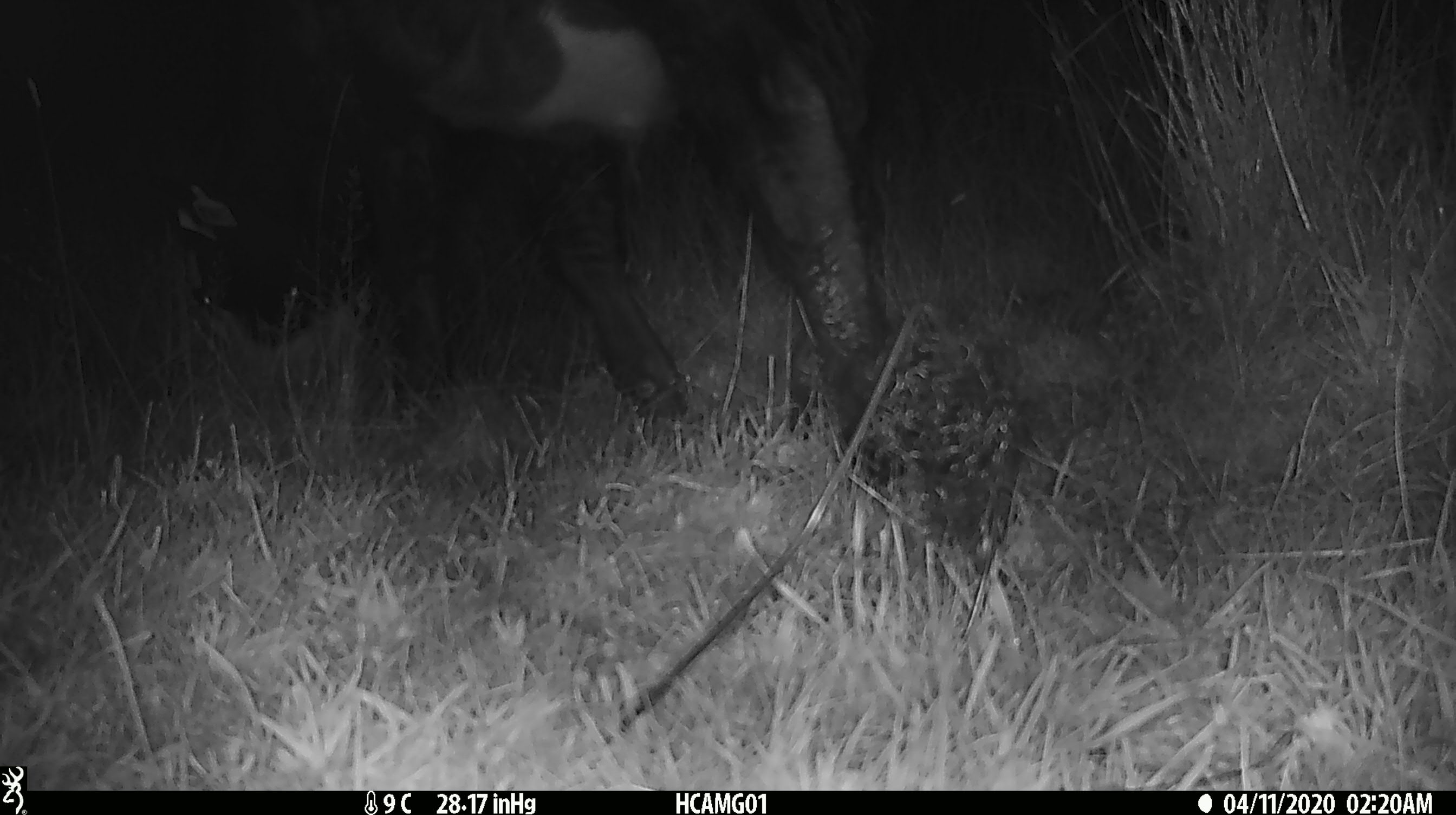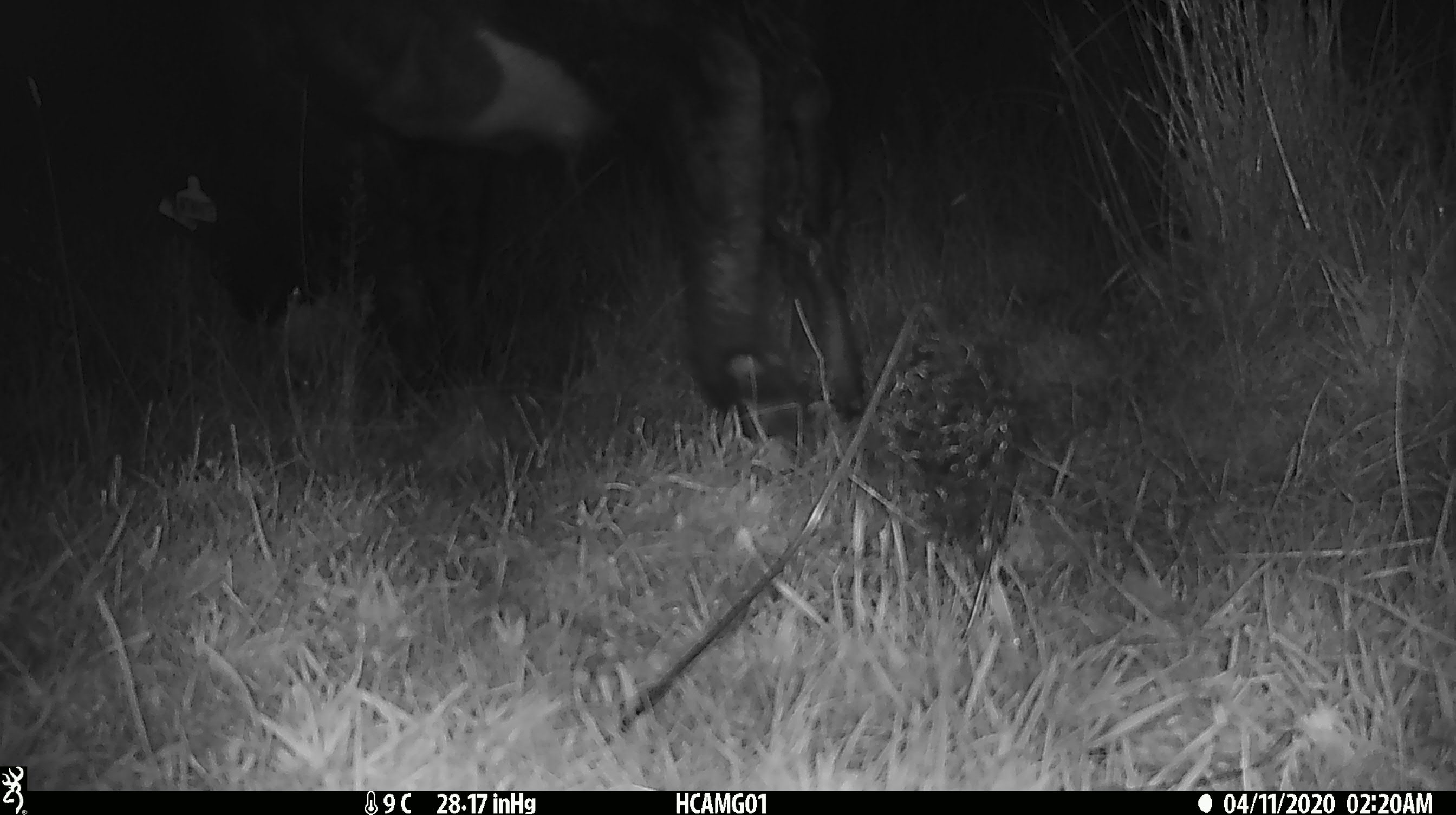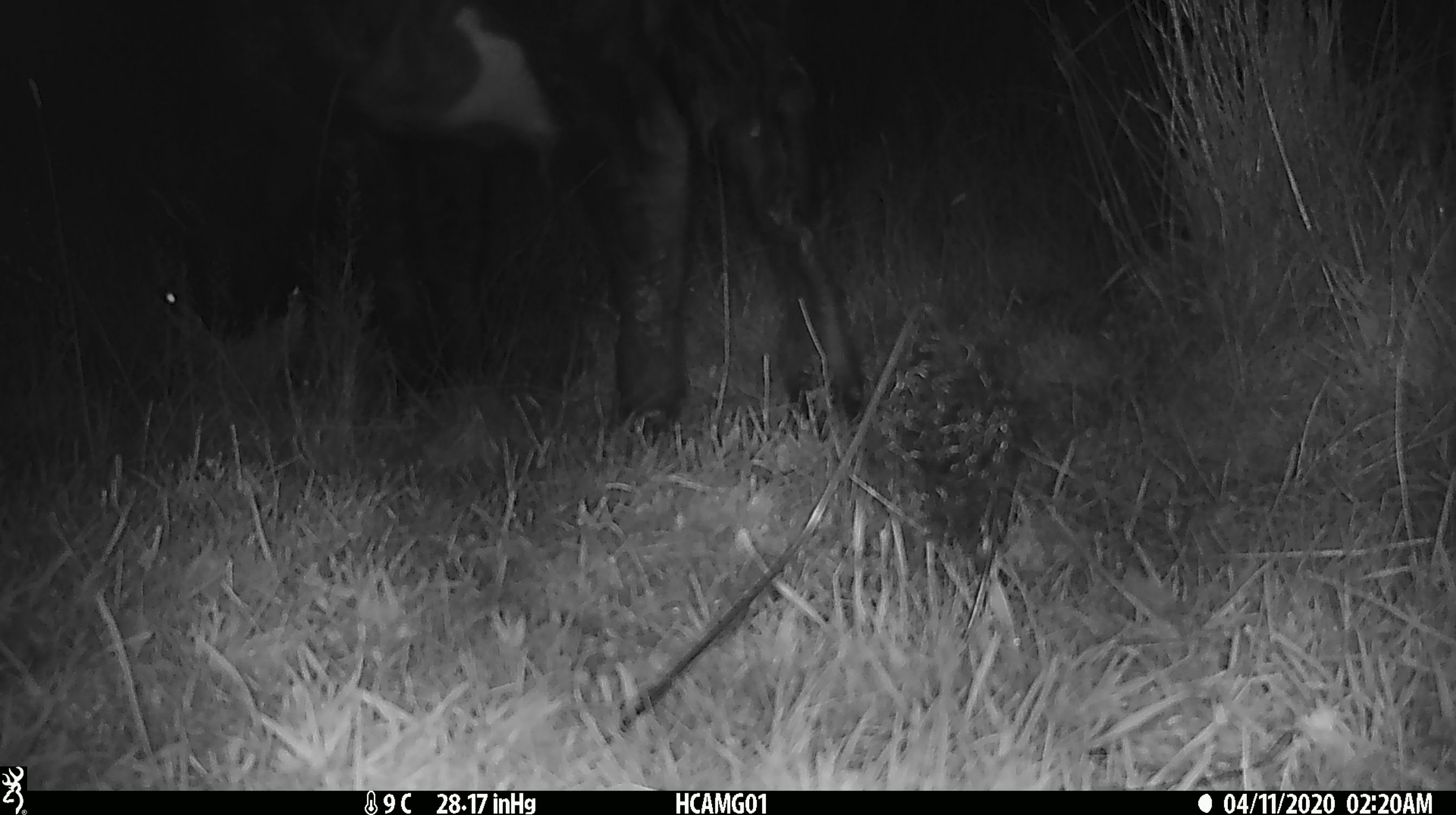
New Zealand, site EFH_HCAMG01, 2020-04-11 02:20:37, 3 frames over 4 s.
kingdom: Animalia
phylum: Chordata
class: Mammalia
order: Artiodactyla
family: Bovidae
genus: Bos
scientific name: Bos taurus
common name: domestic cow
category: cow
Cow (domestic cow) (Bos taurus).